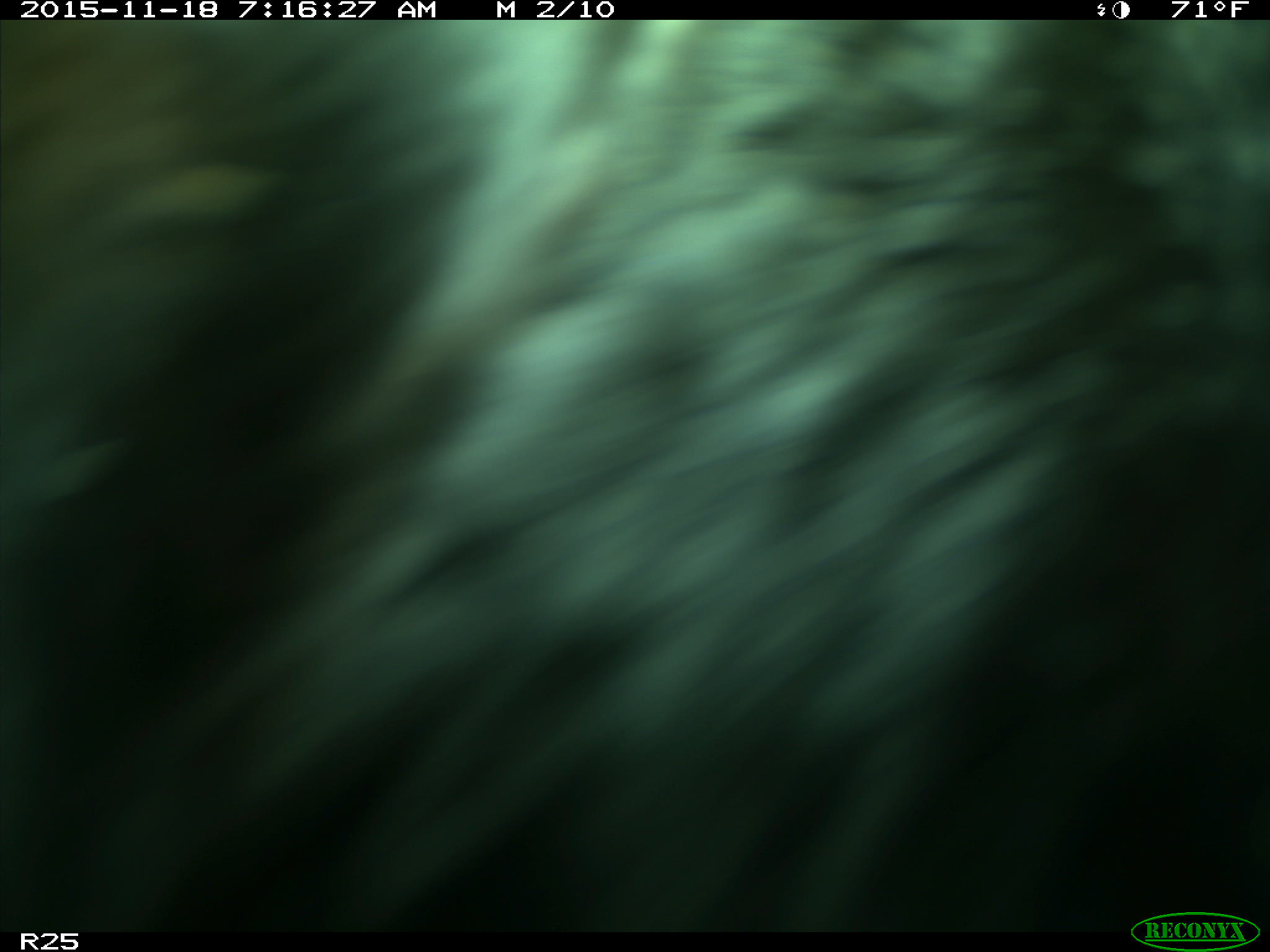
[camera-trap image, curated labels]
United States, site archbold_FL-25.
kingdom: Animalia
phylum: Chordata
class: Mammalia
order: Artiodactyla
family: Bovidae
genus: Bos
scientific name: Bos taurus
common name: domestic cow